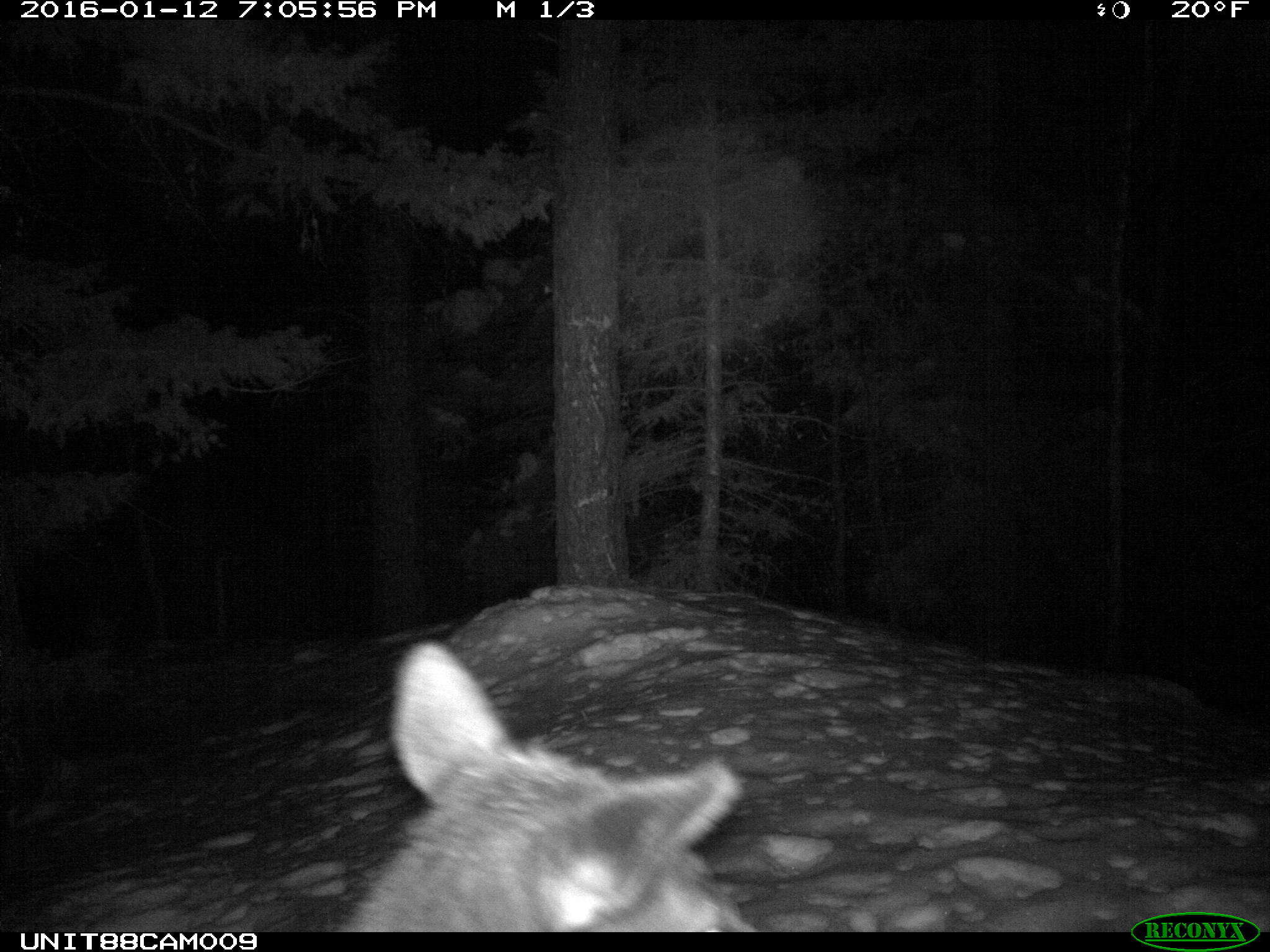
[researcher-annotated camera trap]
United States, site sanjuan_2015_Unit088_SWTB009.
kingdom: Animalia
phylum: Chordata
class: Mammalia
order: Artiodactyla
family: Cervidae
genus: Cervus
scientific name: Cervus elaphus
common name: red deer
Cervus elaphus (red deer).